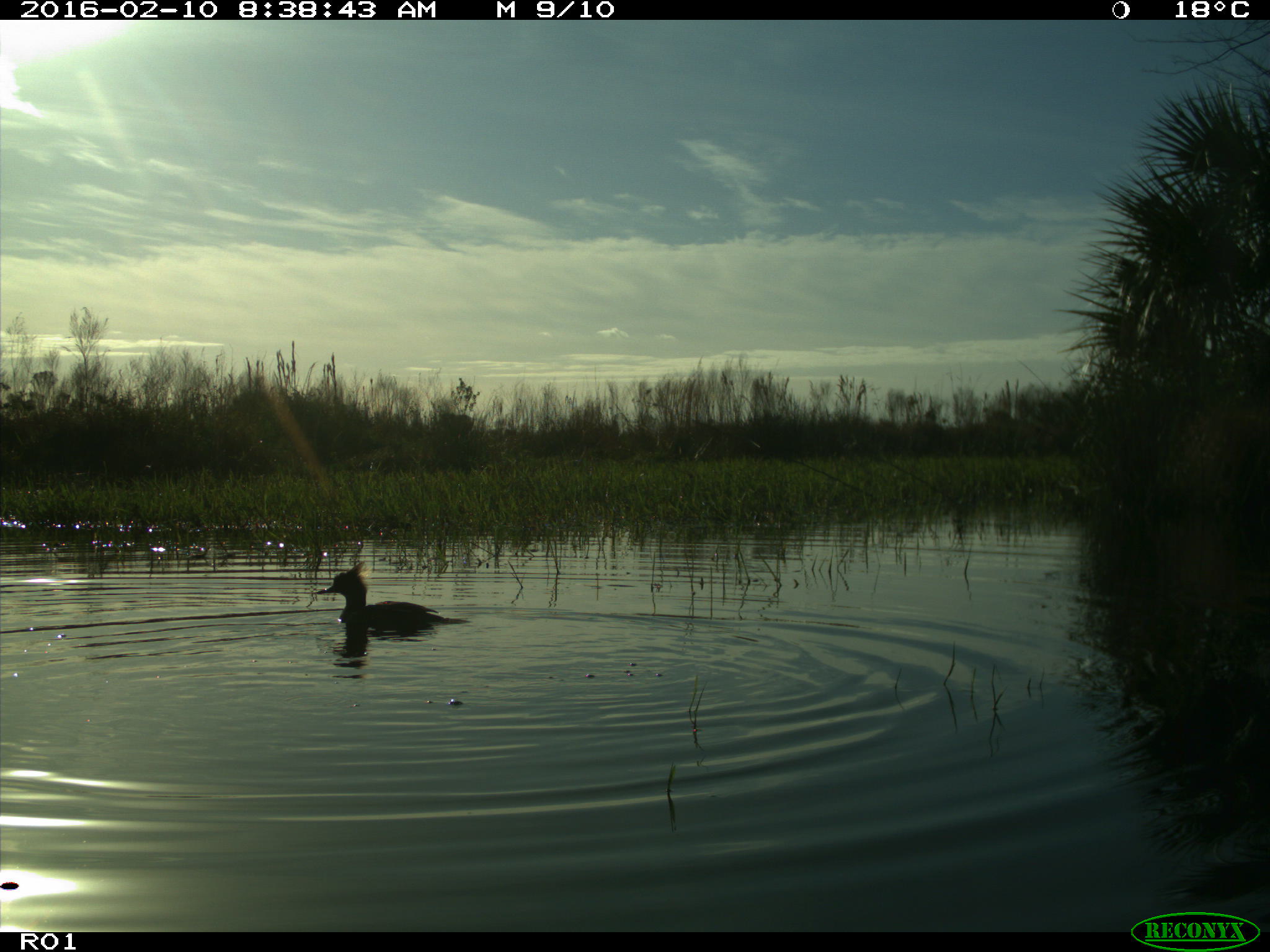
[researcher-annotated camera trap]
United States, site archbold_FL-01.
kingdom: Animalia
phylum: Chordata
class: Aves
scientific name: Aves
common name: birds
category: unidentified bird